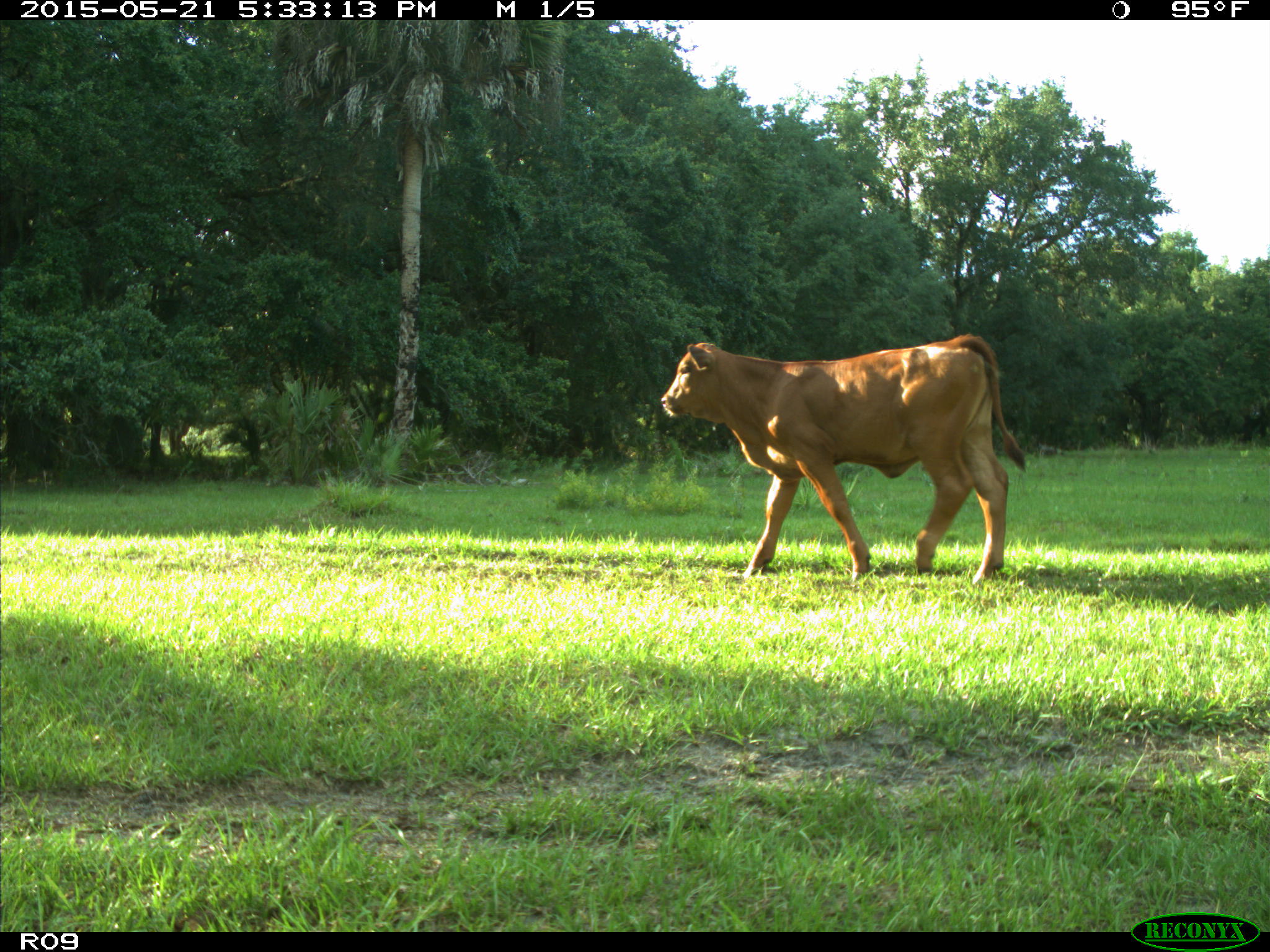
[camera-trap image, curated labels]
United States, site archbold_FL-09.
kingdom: Animalia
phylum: Chordata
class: Mammalia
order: Artiodactyla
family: Bovidae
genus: Bos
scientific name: Bos taurus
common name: domestic cow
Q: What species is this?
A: Bos taurus (domestic cow).